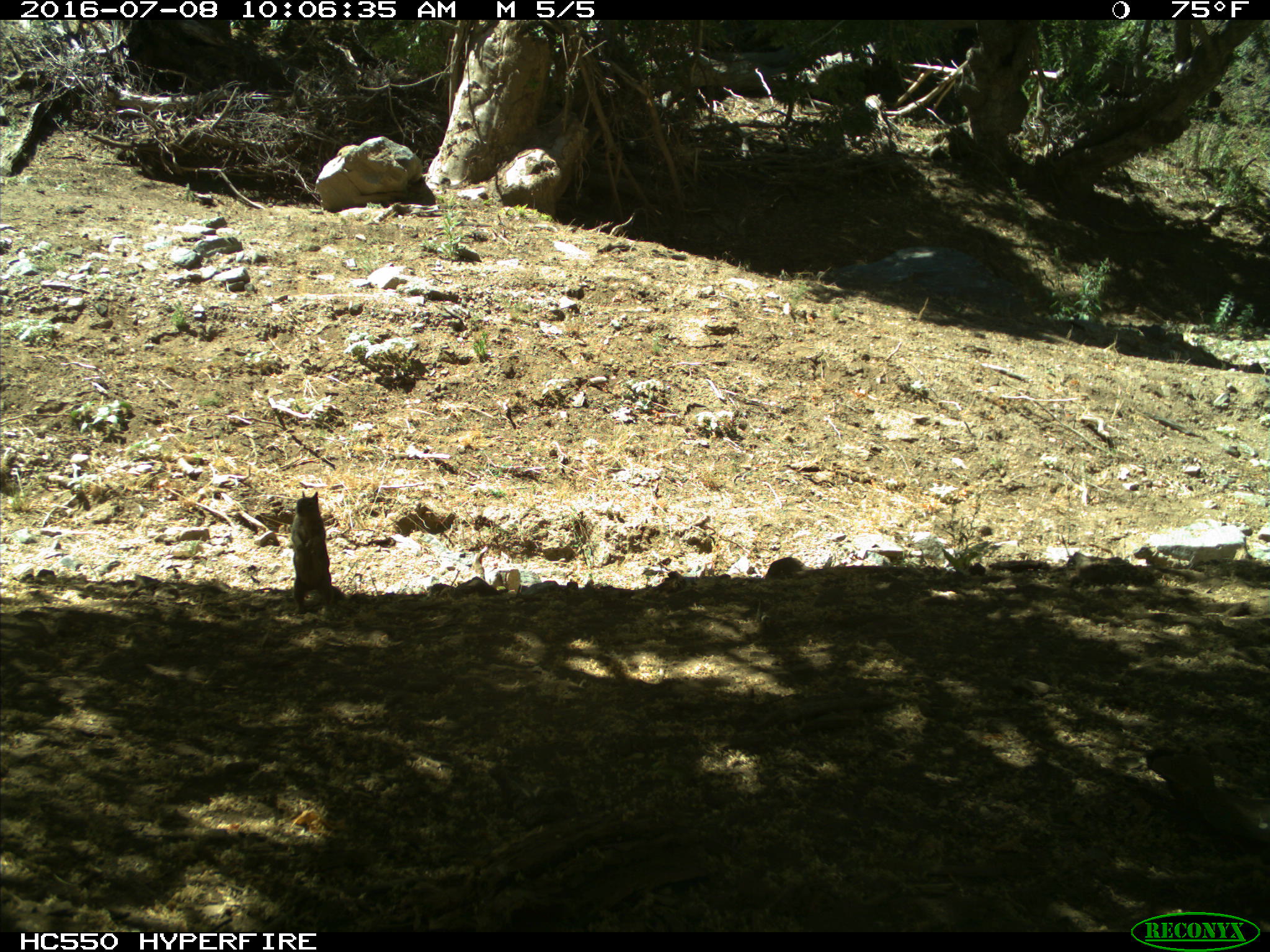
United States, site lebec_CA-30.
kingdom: Animalia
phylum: Chordata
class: Mammalia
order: Rodentia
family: Sciuridae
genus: Otospermophilus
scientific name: Otospermophilus beecheyi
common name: california ground squirrel